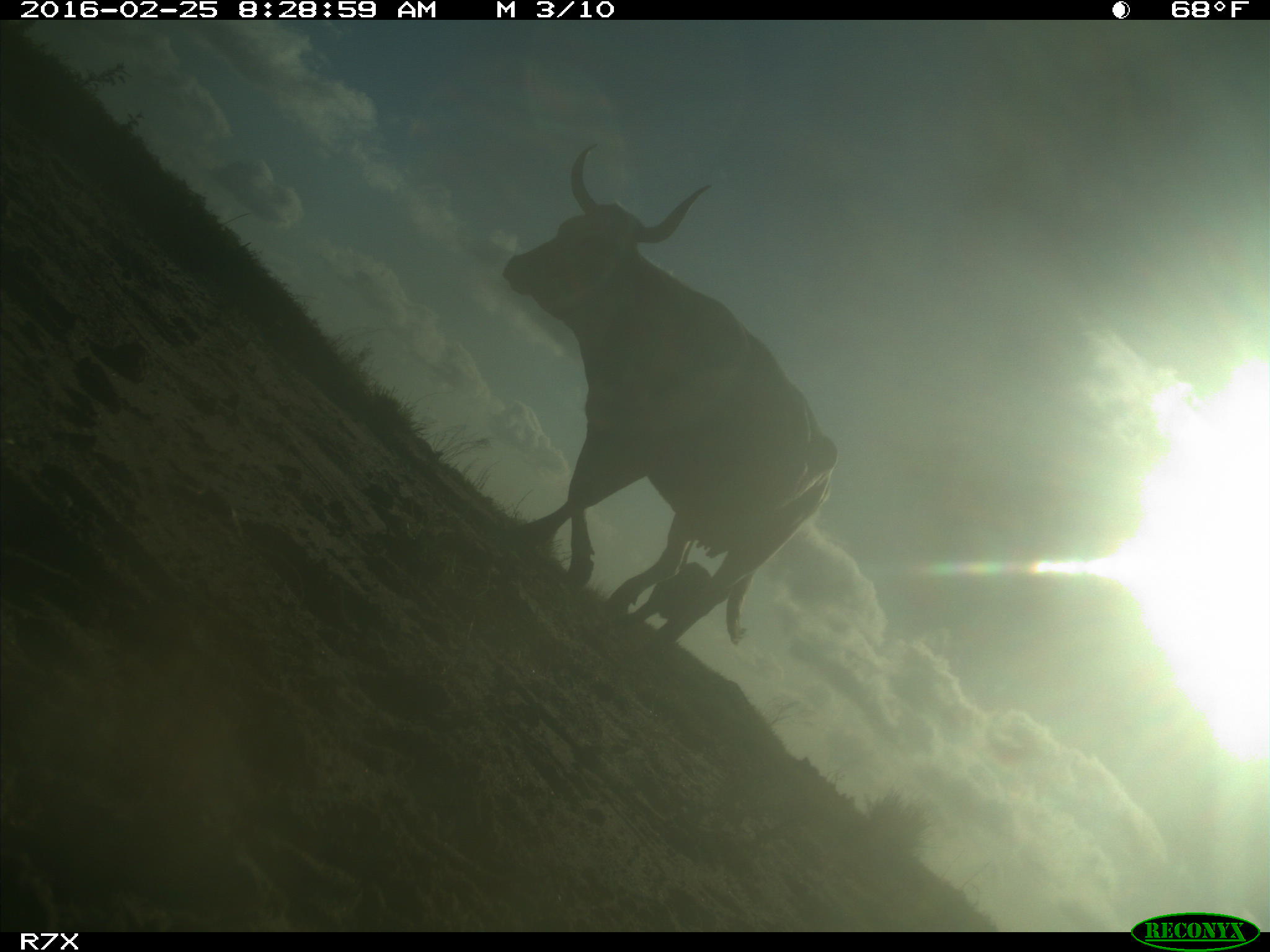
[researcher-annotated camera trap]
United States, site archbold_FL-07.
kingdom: Animalia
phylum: Chordata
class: Mammalia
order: Artiodactyla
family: Bovidae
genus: Bos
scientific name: Bos taurus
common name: domestic cow